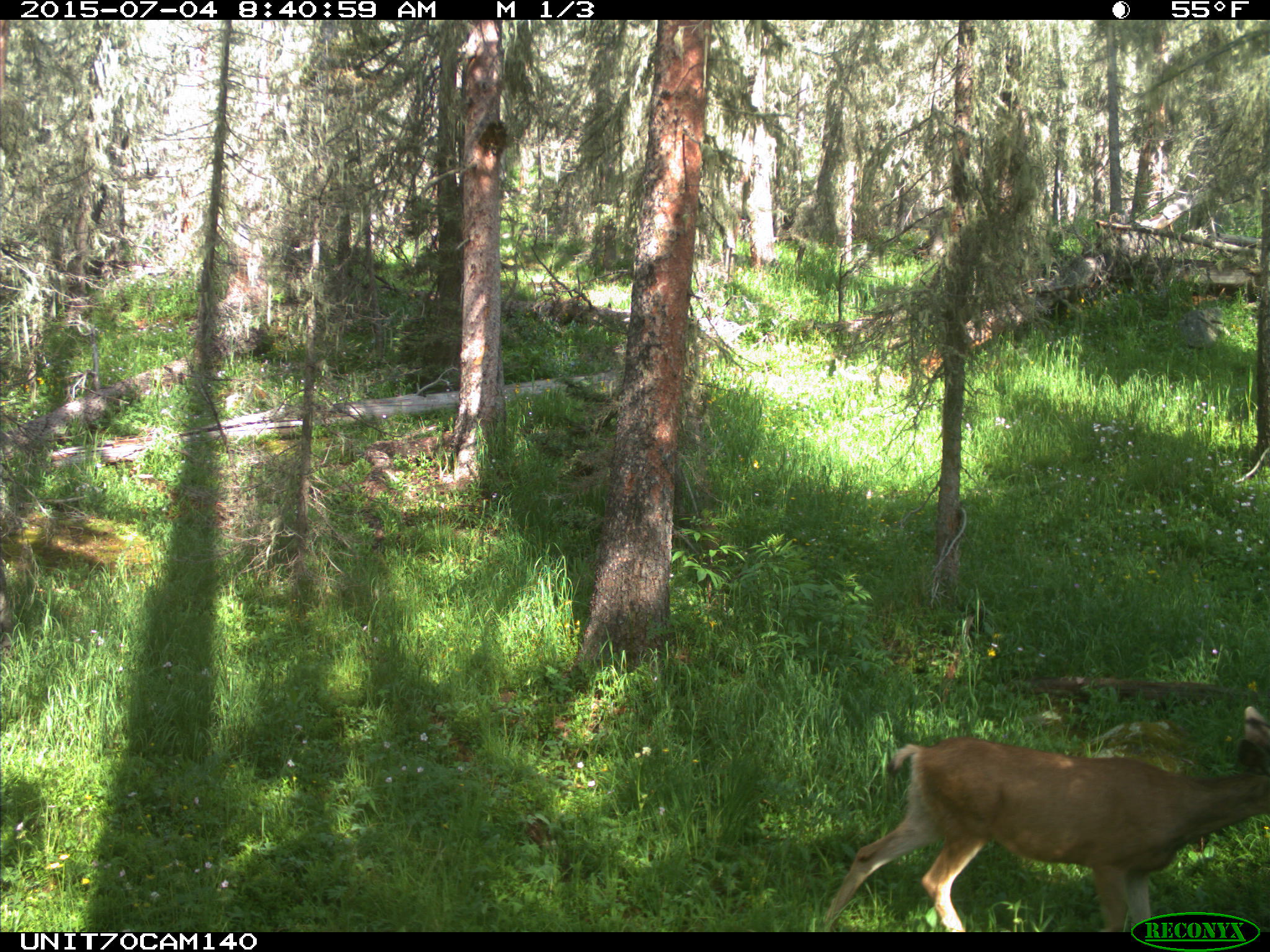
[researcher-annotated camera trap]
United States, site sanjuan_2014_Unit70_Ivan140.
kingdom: Animalia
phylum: Chordata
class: Mammalia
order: Artiodactyla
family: Cervidae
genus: Odocoileus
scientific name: Odocoileus hemionus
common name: mule deer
Odocoileus hemionus (mule deer).